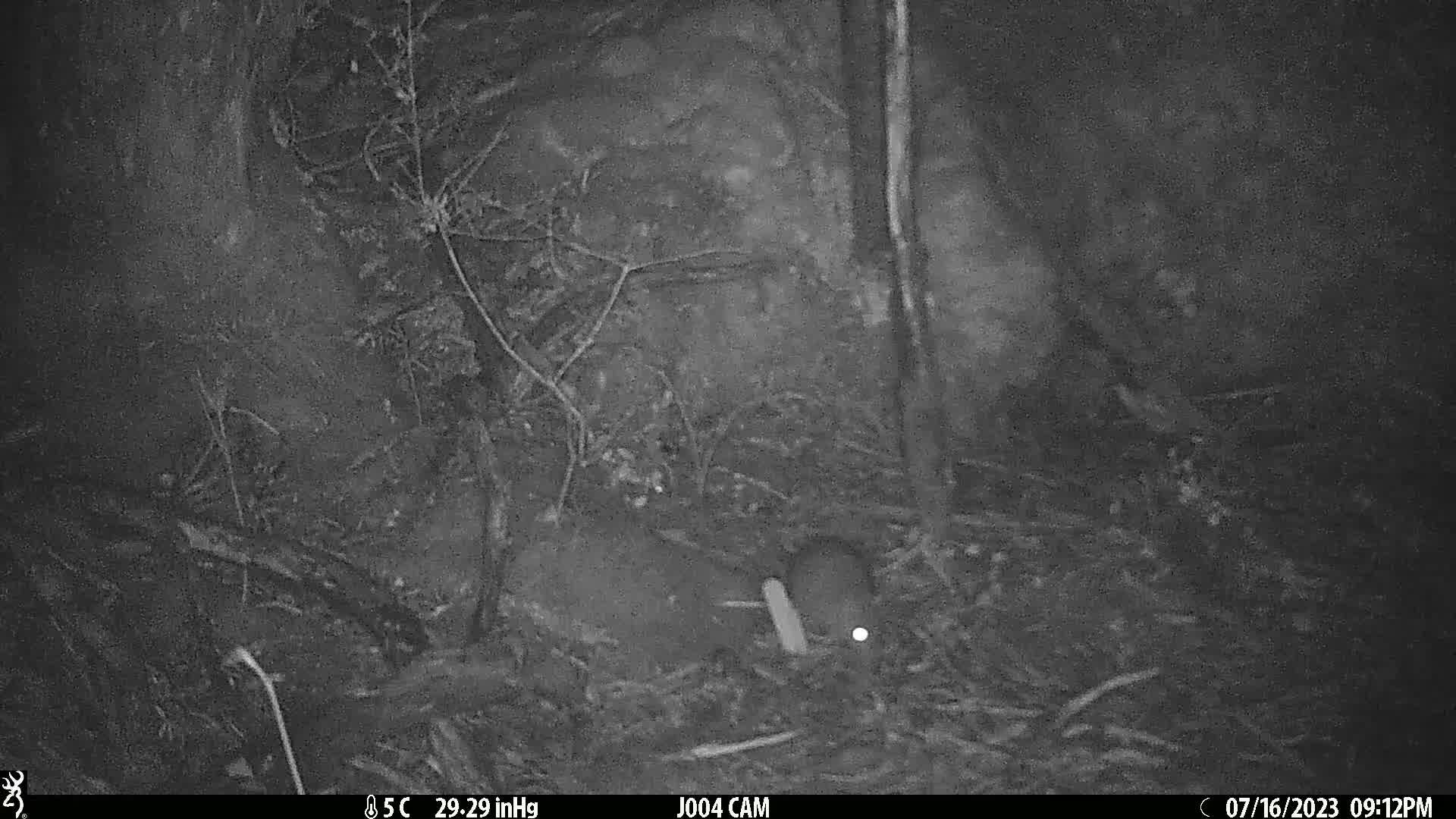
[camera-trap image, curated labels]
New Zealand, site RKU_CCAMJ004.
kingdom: Animalia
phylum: Chordata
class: Mammalia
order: Rodentia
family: Muridae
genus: Rattus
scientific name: Rattus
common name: rat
Rat (Rattus).